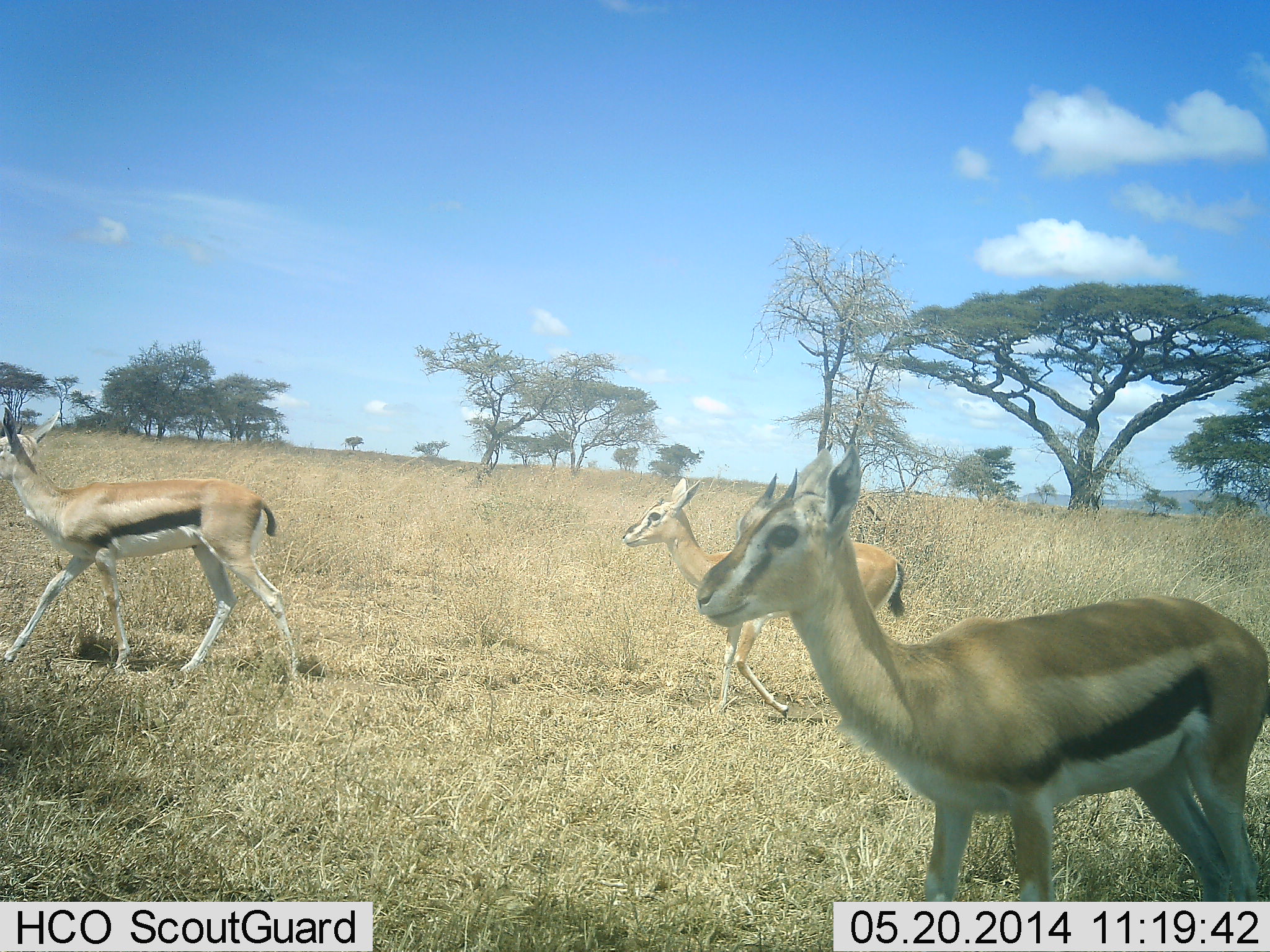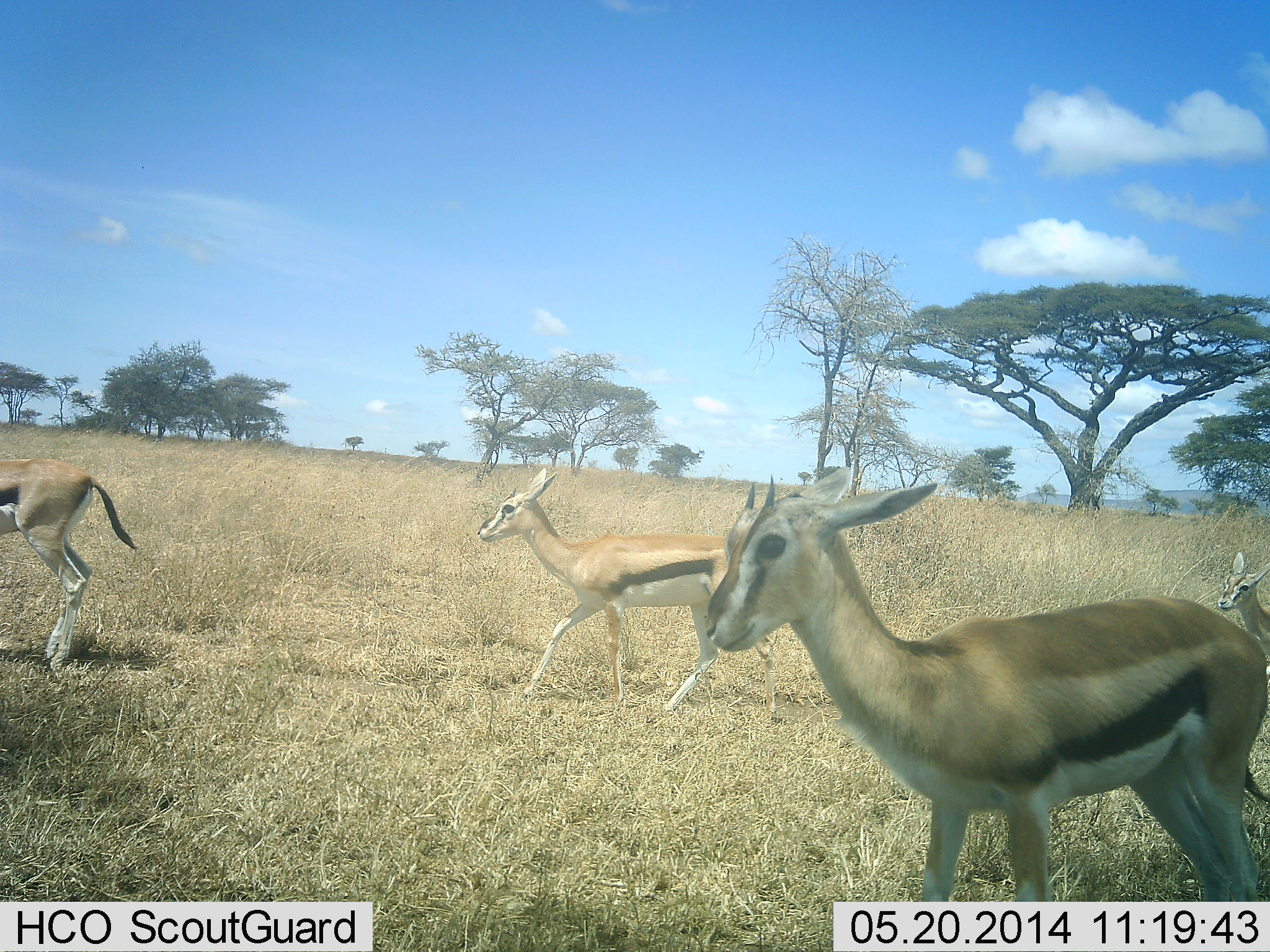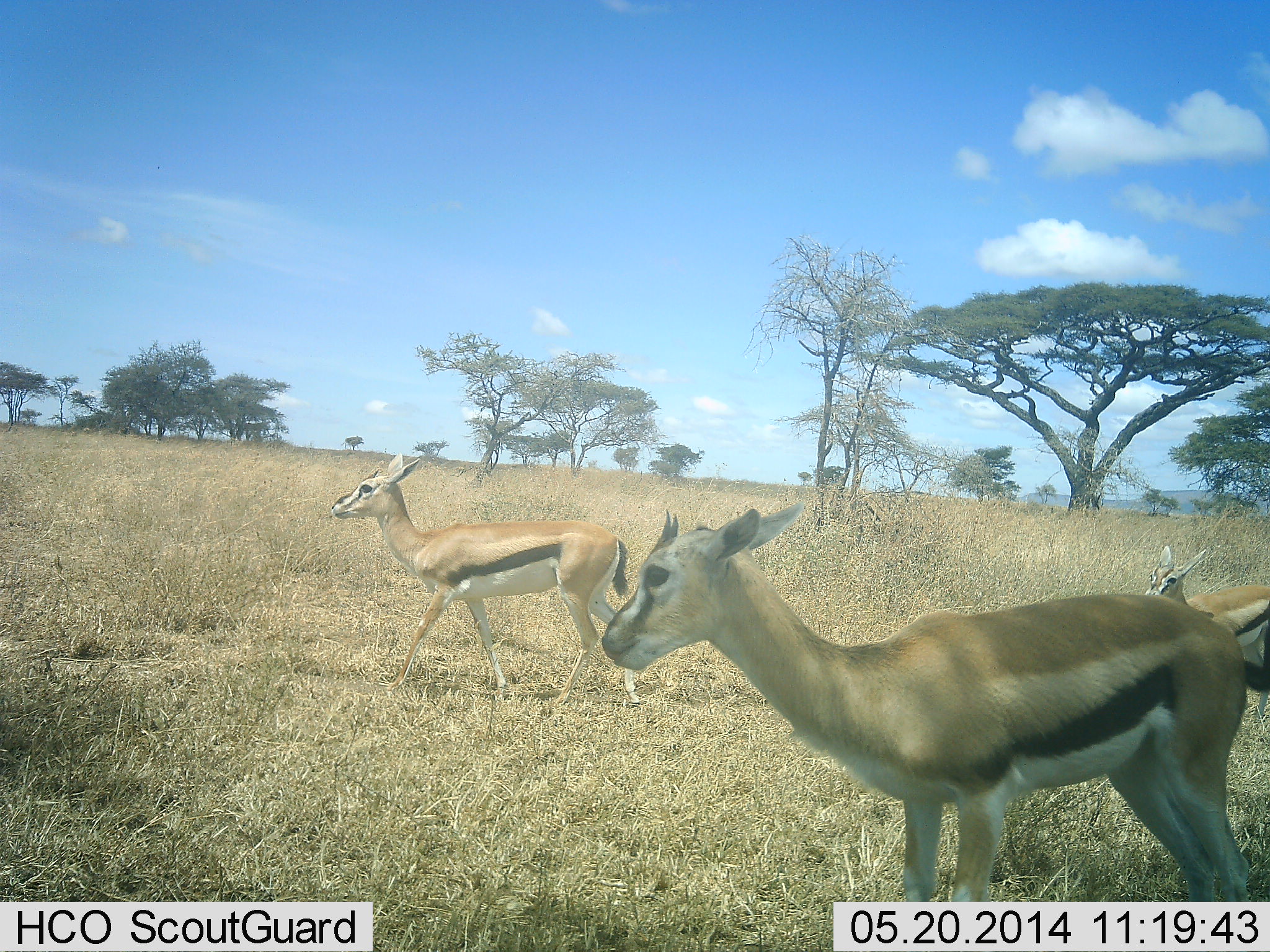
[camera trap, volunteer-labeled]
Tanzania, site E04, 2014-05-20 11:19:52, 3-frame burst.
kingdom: Animalia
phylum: Chordata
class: Mammalia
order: Artiodactyla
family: Bovidae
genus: Eudorcas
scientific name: Eudorcas thomsonii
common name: thomson's gazelle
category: gazellethomsons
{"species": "gazellethomsons (thomson's gazelle) (Eudorcas thomsonii)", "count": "4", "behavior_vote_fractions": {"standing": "10%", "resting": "0%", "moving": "100%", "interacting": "0%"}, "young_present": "20%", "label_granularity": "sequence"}